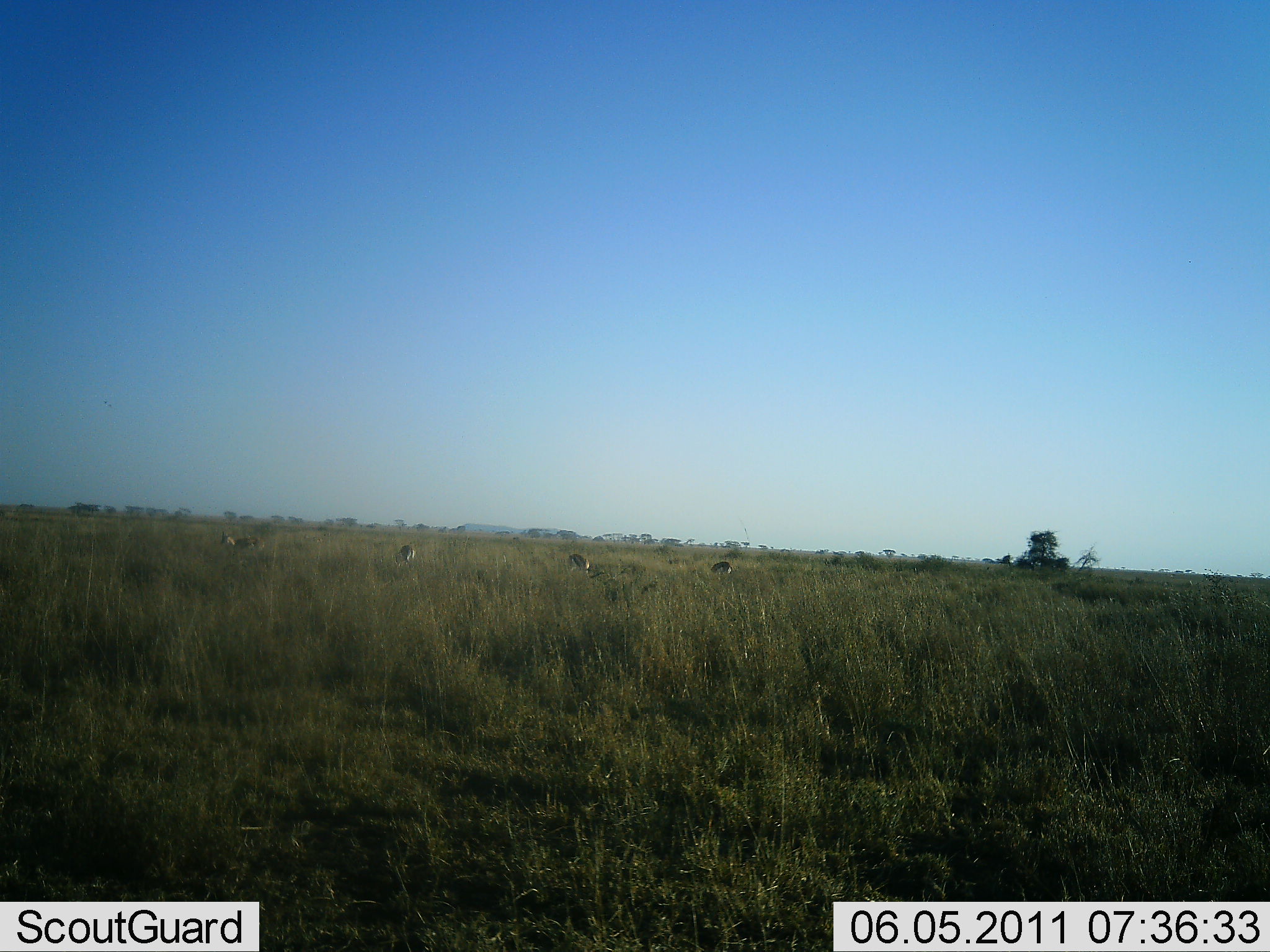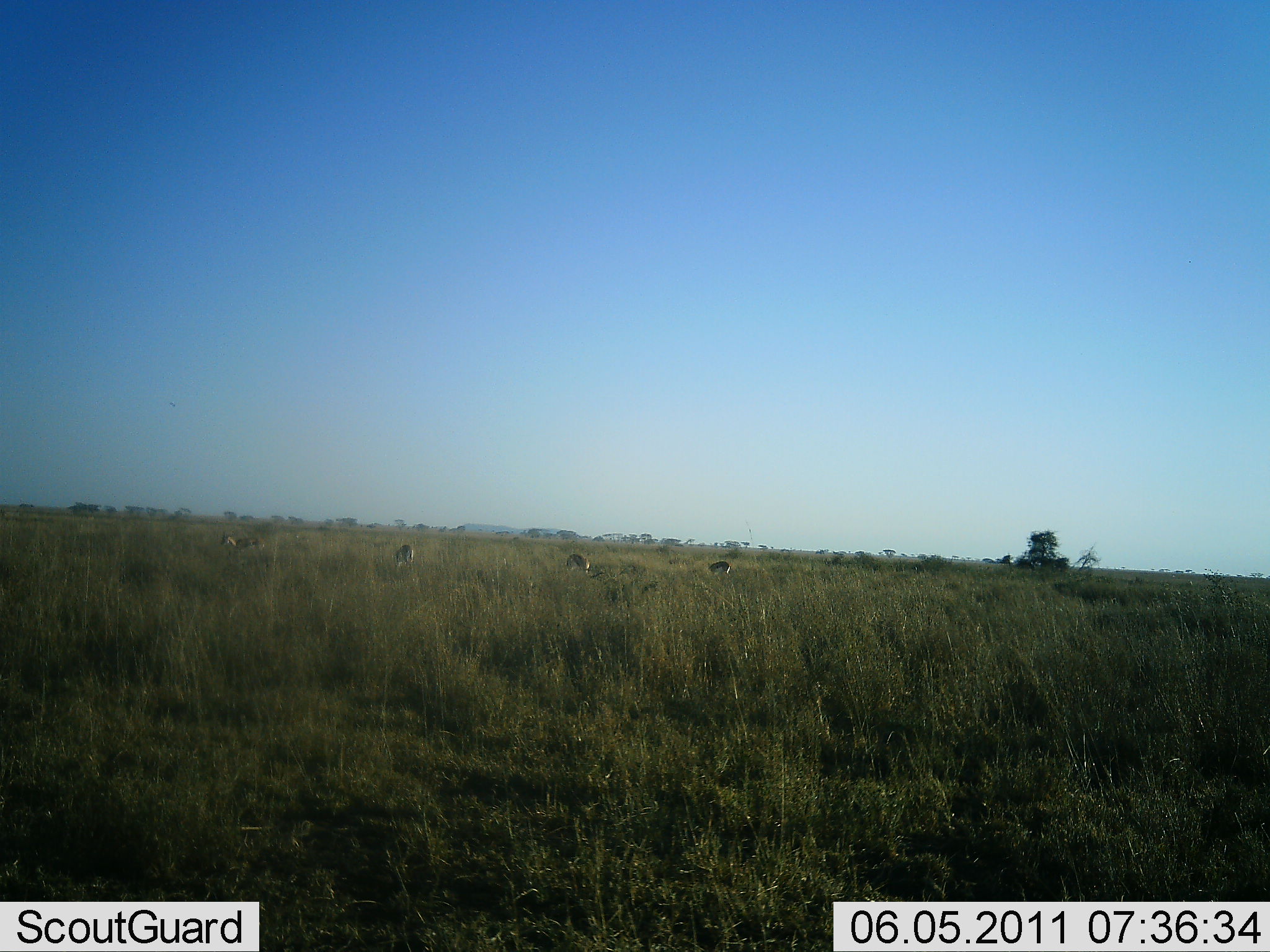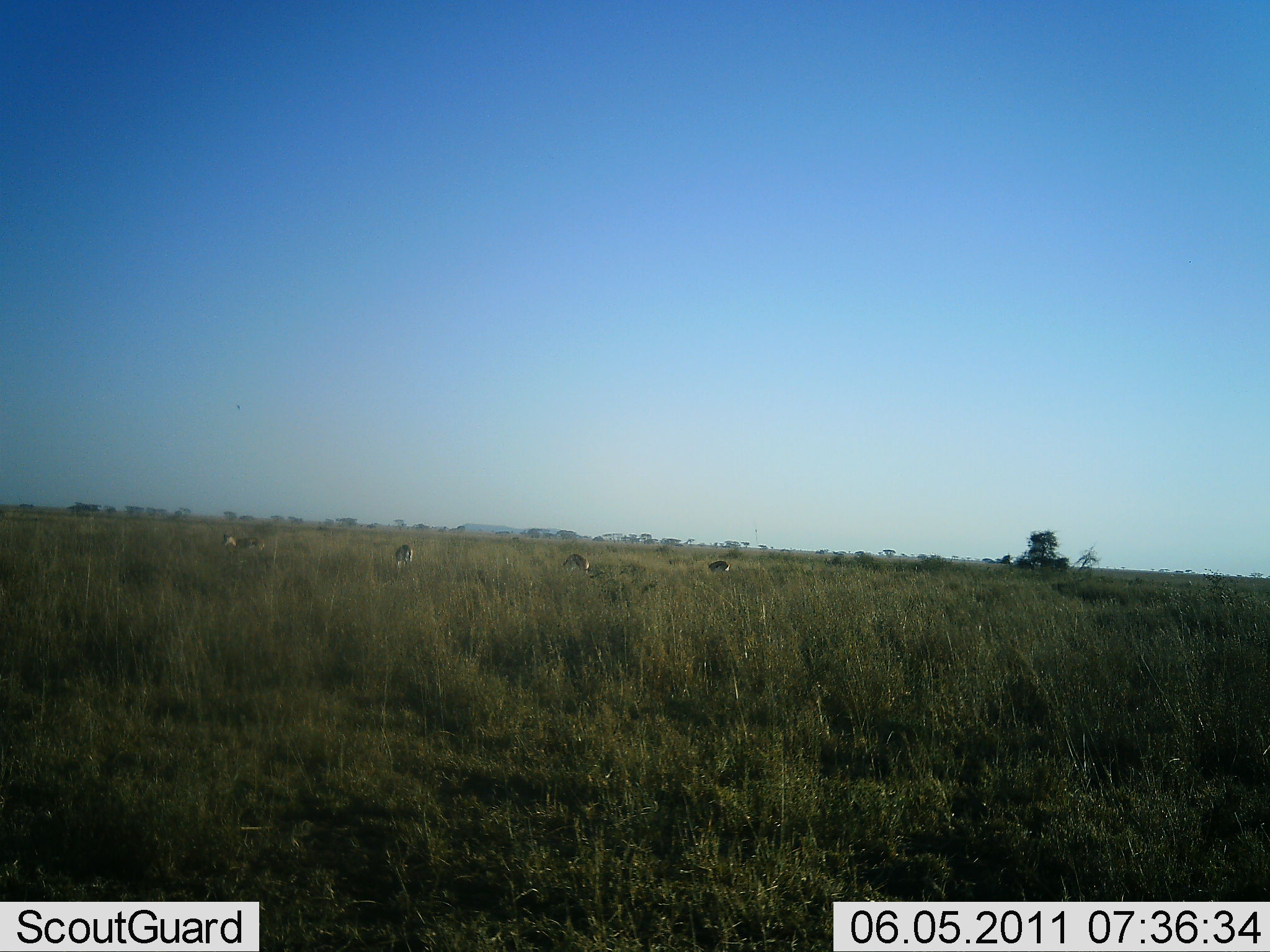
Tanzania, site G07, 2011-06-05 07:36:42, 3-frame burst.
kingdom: Animalia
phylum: Chordata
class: Mammalia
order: Artiodactyla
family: Bovidae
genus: Eudorcas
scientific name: Eudorcas thomsonii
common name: thomson's gazelle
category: gazellethomsons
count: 4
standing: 20%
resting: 0%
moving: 0%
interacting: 0%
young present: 0%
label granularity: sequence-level